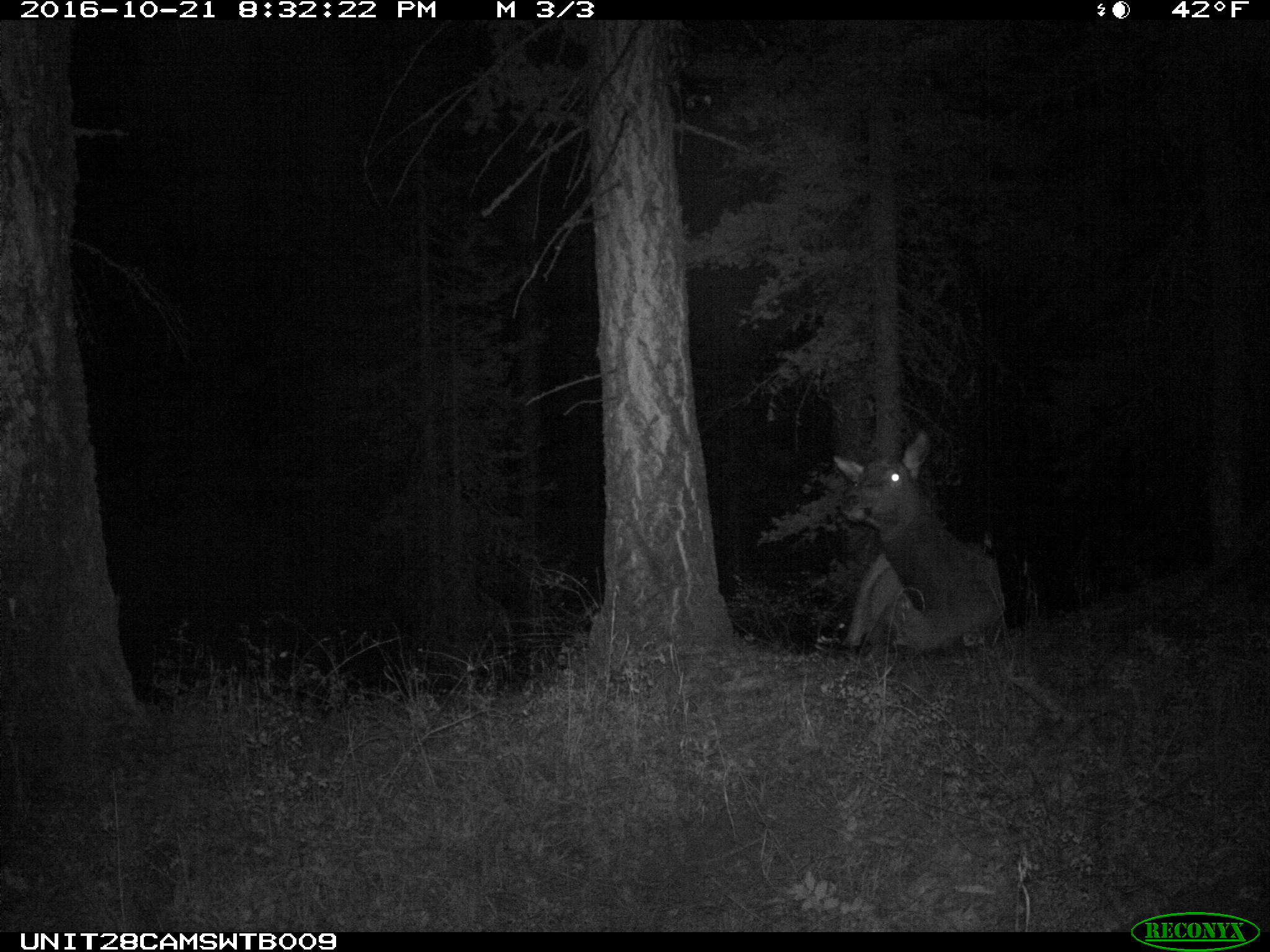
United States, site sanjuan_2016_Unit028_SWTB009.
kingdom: Animalia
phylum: Chordata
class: Mammalia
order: Artiodactyla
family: Cervidae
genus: Cervus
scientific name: Cervus elaphus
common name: red deer